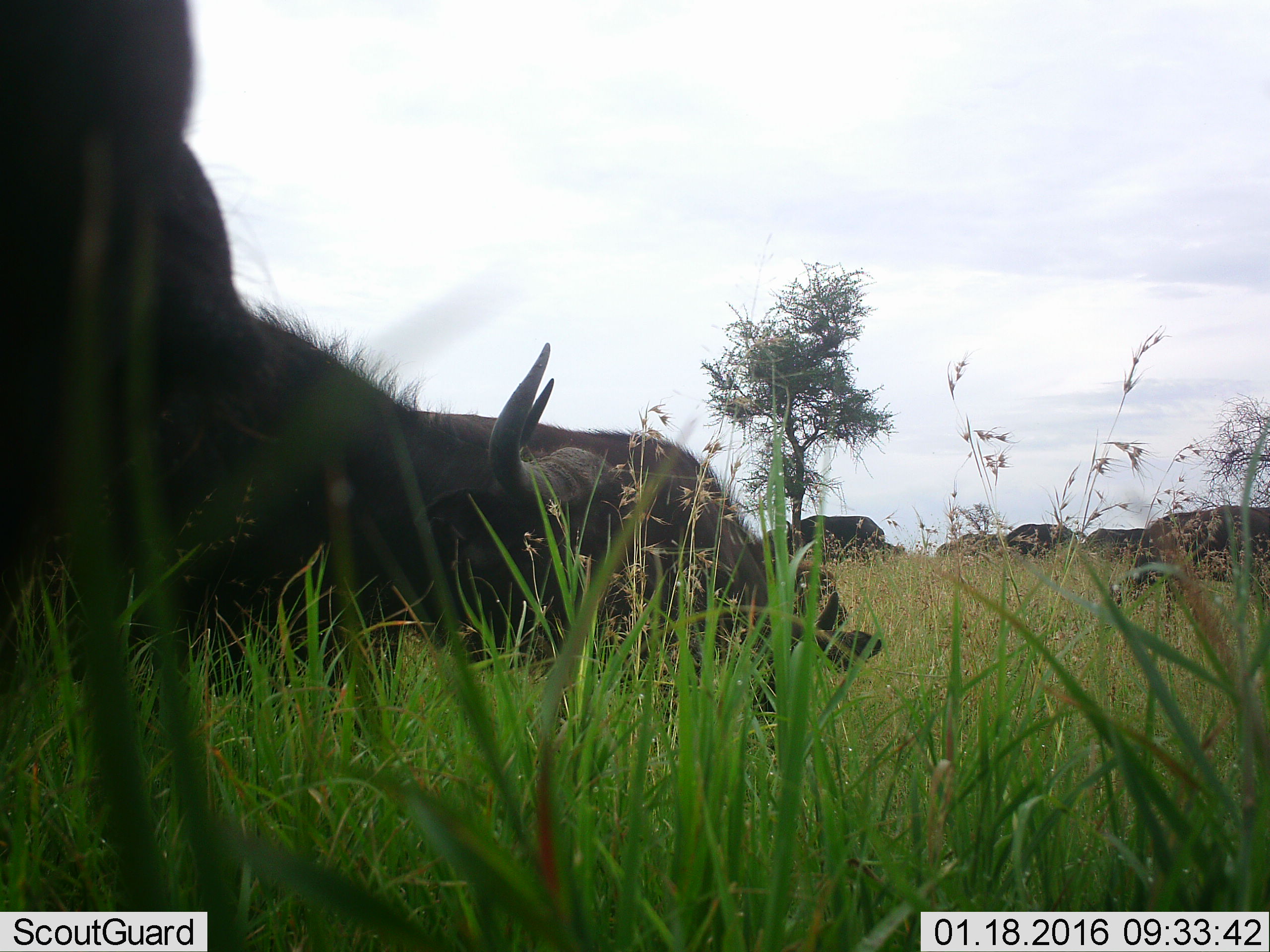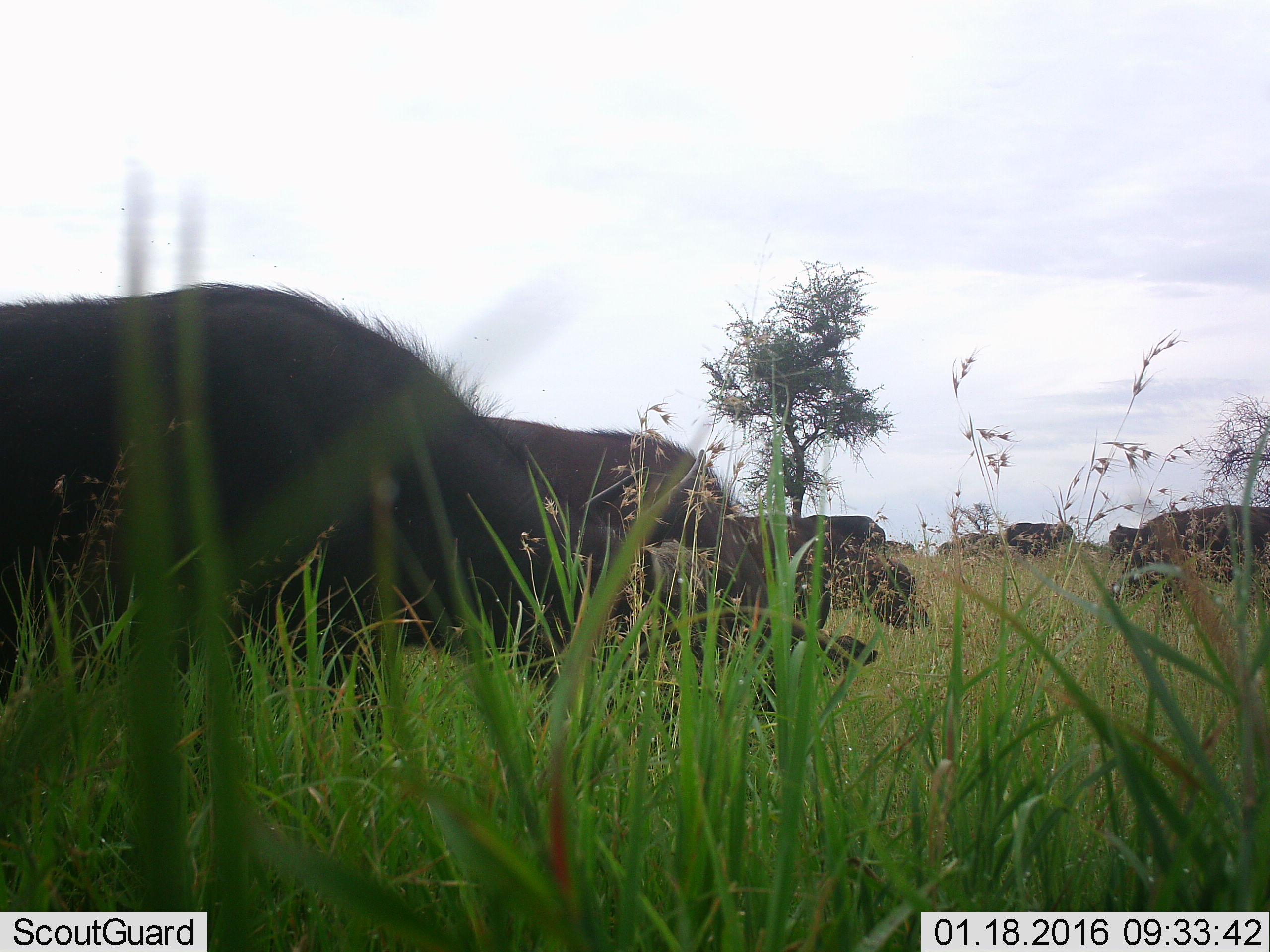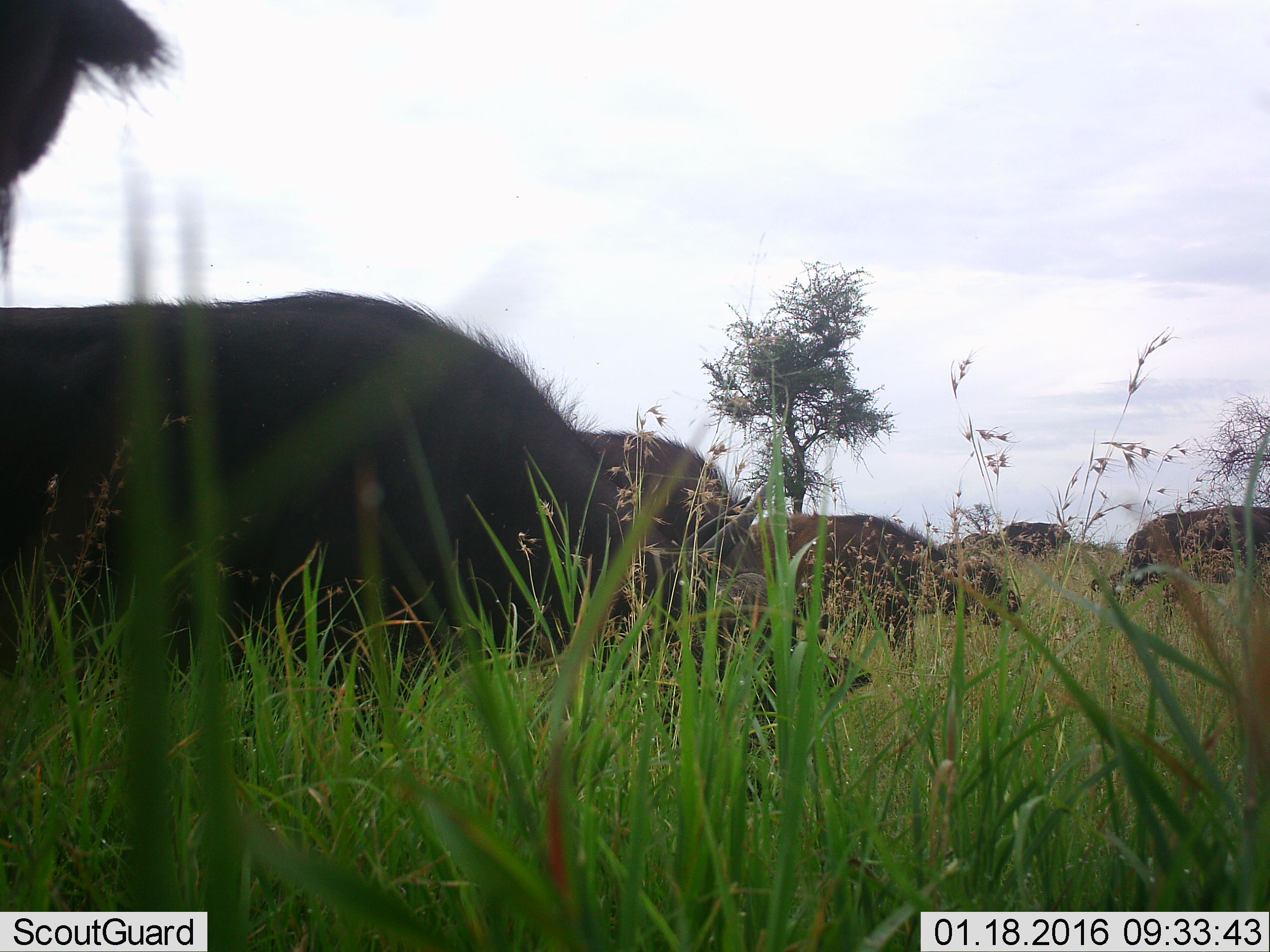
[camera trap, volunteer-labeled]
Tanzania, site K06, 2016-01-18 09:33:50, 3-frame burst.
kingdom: Animalia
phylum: Chordata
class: Mammalia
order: Artiodactyla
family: Bovidae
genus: Syncerus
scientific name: Syncerus caffer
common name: cape buffalo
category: buffalo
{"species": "buffalo (cape buffalo) (Syncerus caffer)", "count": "10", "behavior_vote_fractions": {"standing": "33%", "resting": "0%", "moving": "50%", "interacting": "0%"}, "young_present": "0%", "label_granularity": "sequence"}